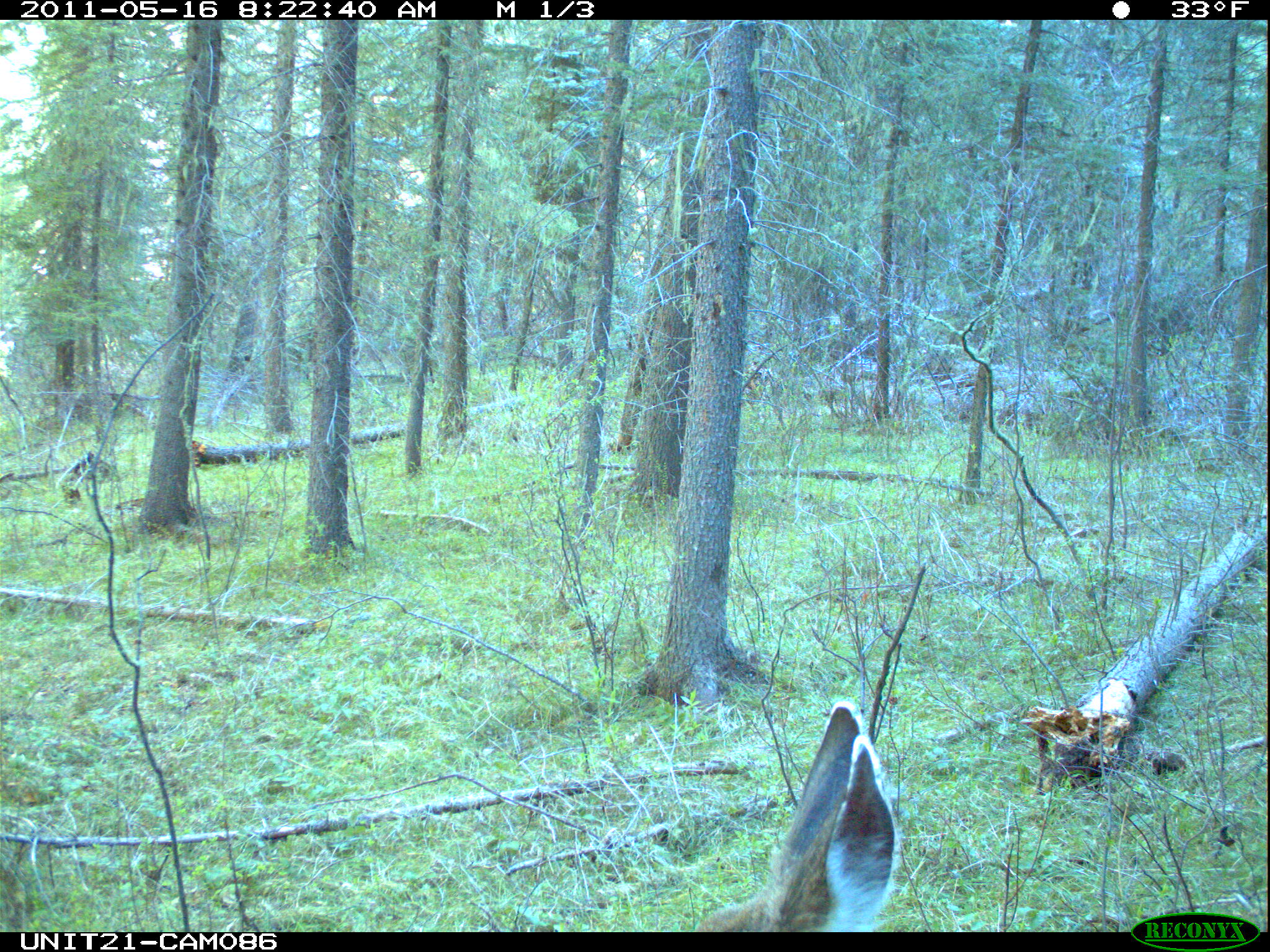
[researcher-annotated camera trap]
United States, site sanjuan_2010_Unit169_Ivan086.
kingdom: Animalia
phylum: Chordata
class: Mammalia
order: Artiodactyla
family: Cervidae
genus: Odocoileus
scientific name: Odocoileus hemionus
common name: mule deer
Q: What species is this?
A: Odocoileus hemionus (mule deer).